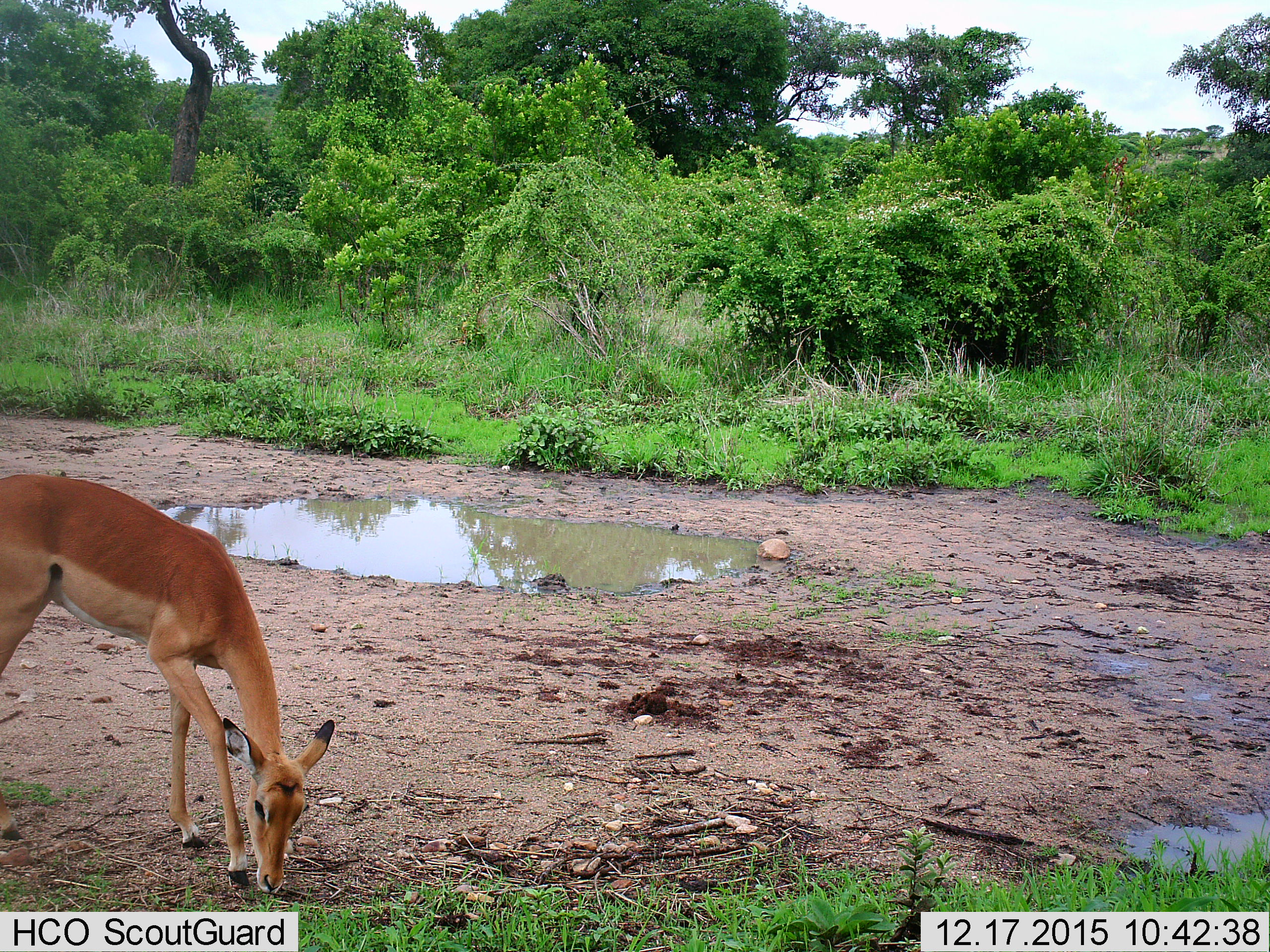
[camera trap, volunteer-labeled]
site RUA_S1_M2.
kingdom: Animalia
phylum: Chordata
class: Mammalia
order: Artiodactyla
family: Bovidae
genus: Aepyceros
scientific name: Aepyceros melampus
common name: impala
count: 1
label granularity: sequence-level